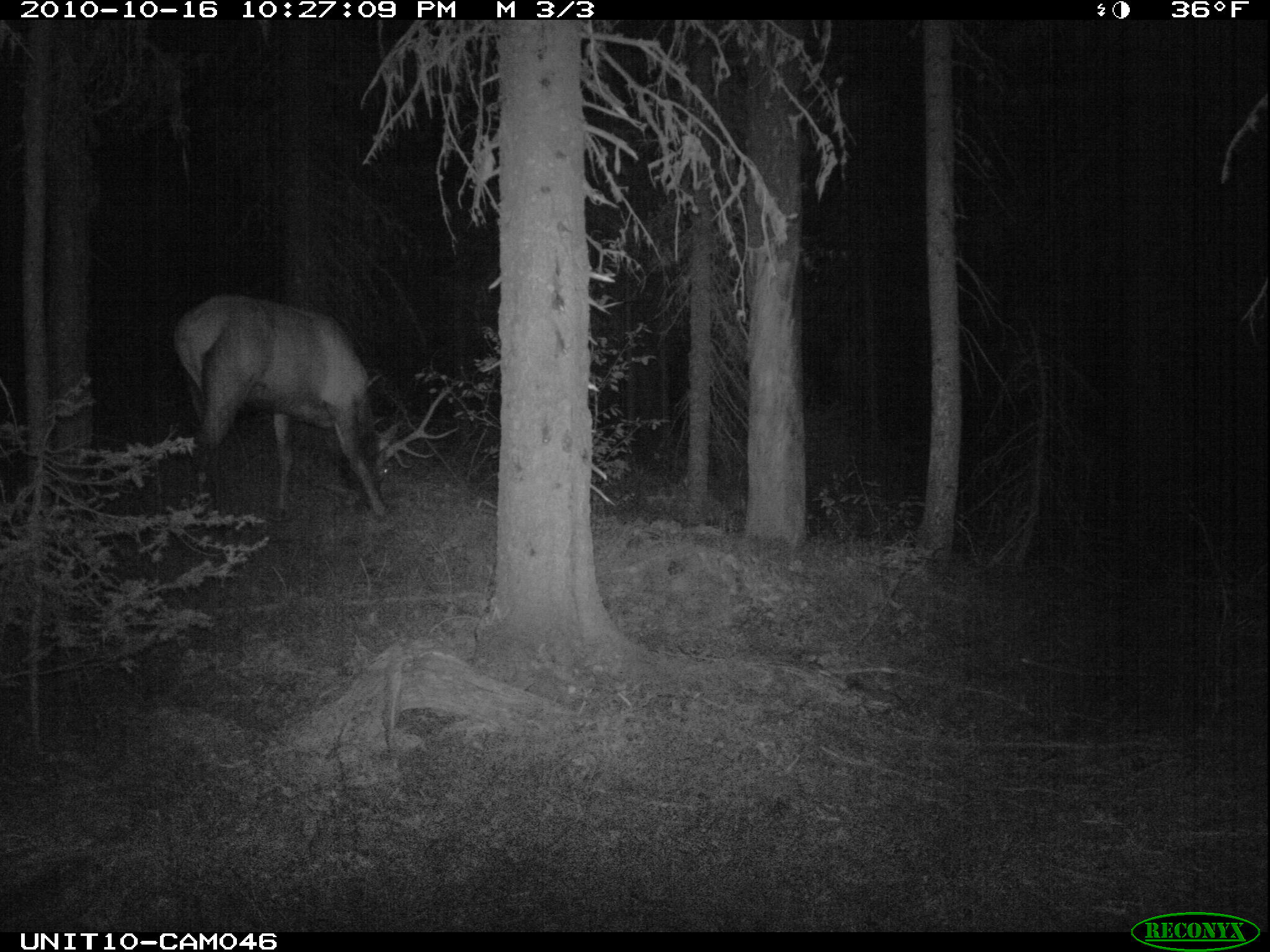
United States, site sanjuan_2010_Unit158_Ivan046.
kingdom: Animalia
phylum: Chordata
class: Mammalia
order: Artiodactyla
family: Cervidae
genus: Cervus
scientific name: Cervus elaphus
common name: red deer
Cervus elaphus (red deer).